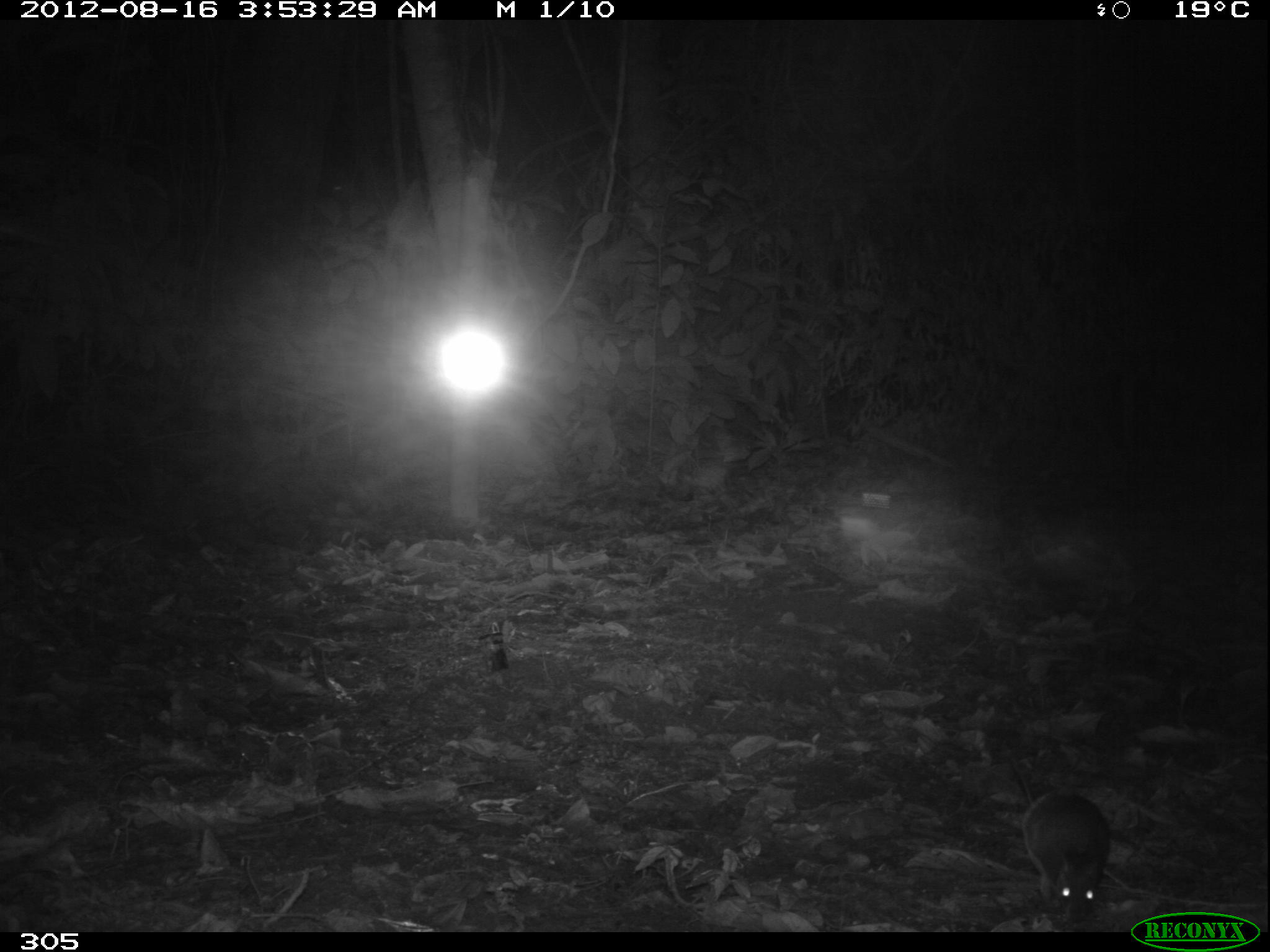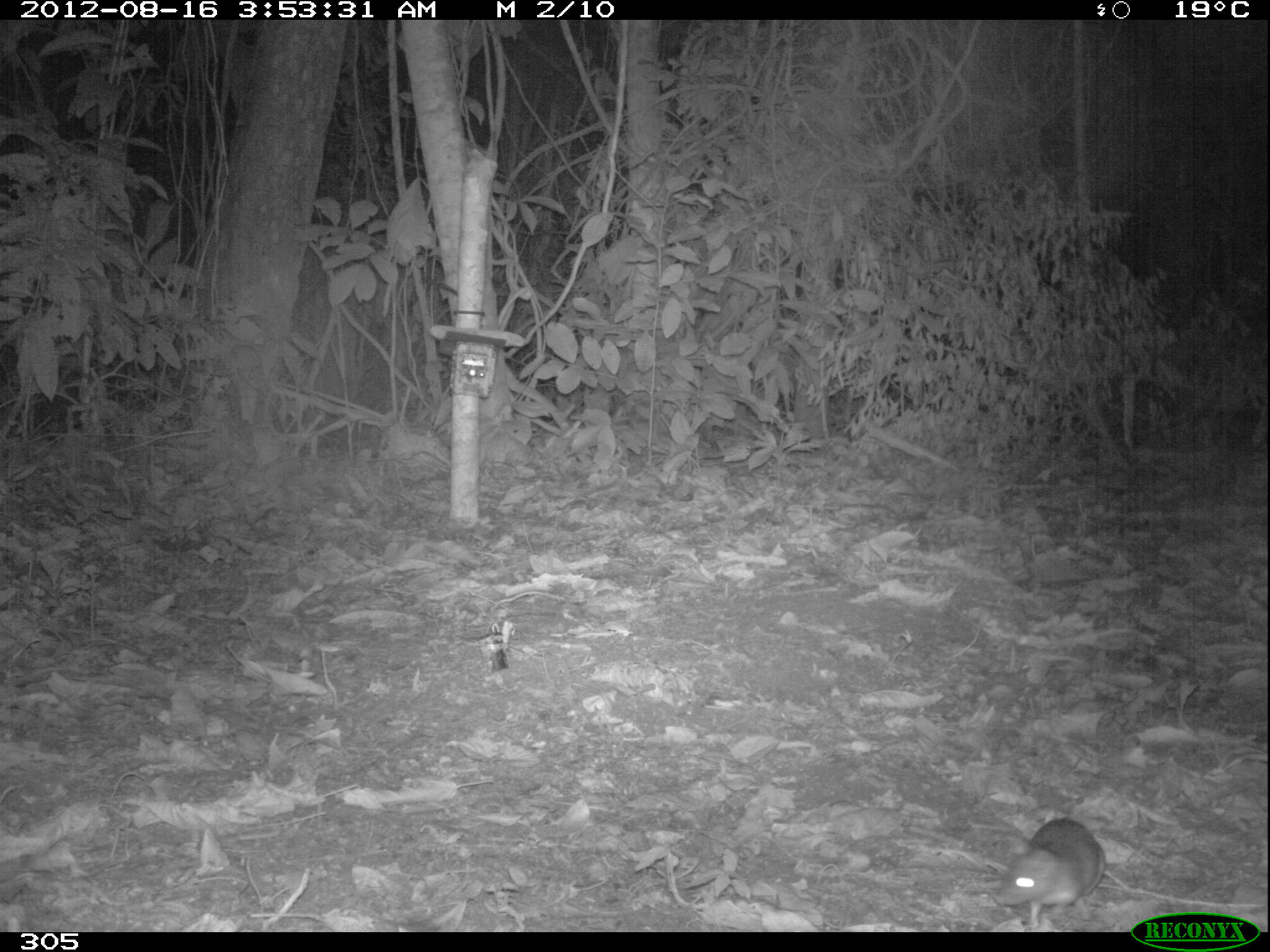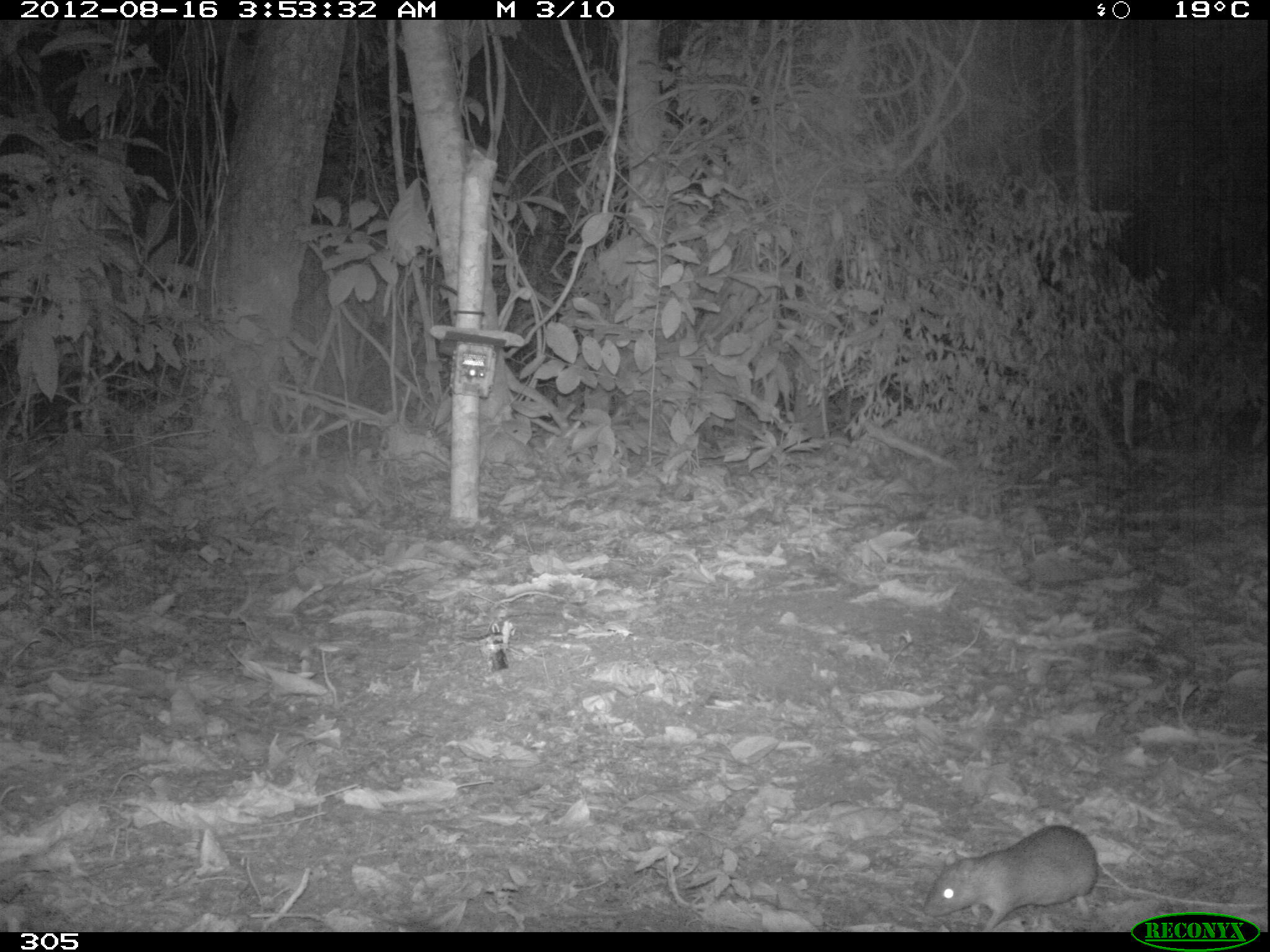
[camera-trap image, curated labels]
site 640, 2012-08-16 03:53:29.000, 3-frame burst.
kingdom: Animalia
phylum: Chordata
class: Mammalia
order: Rodentia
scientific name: Rodentia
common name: rodents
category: unknown rodent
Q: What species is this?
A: Unknown rodent (rodents) (Rodentia).